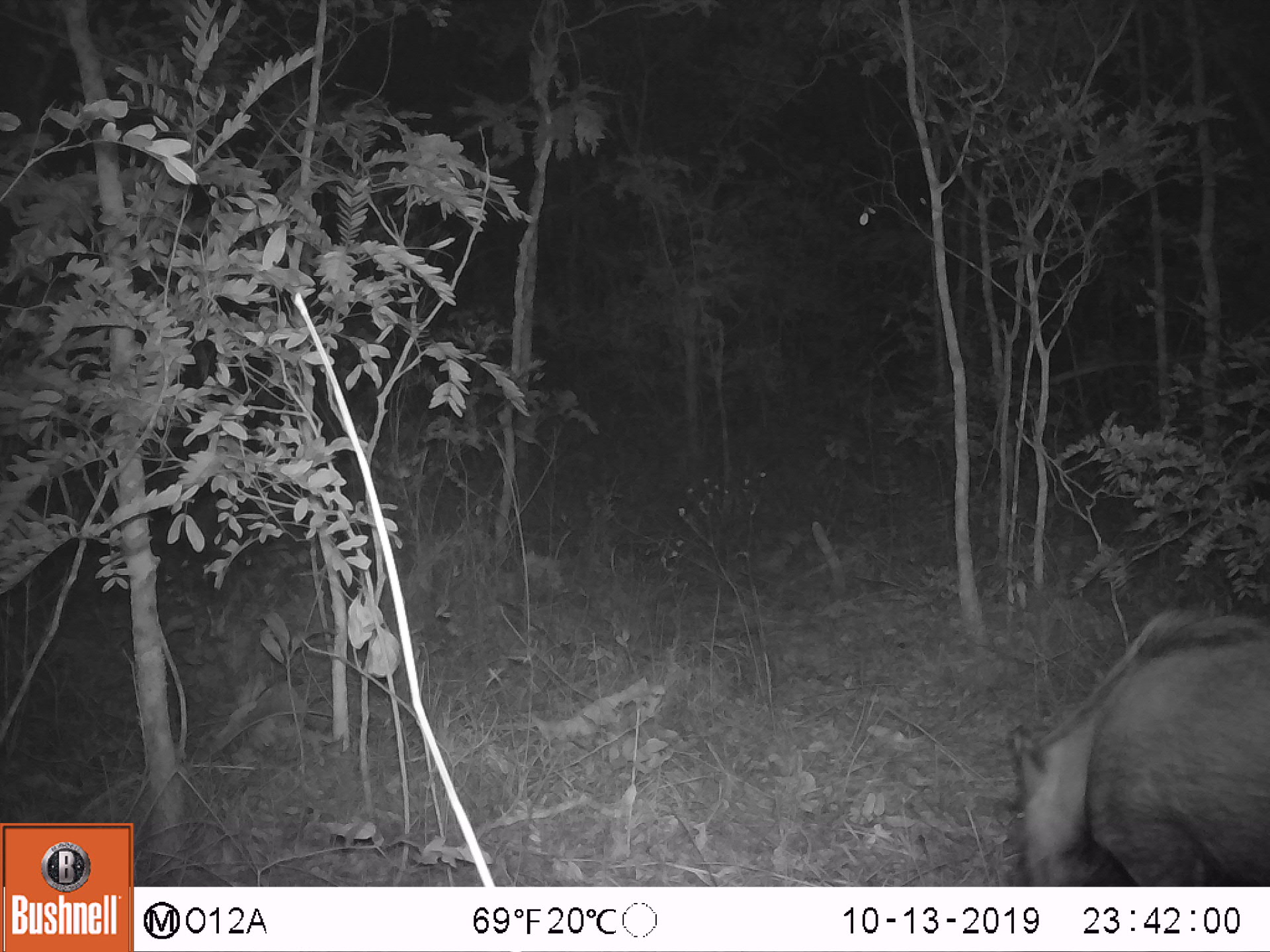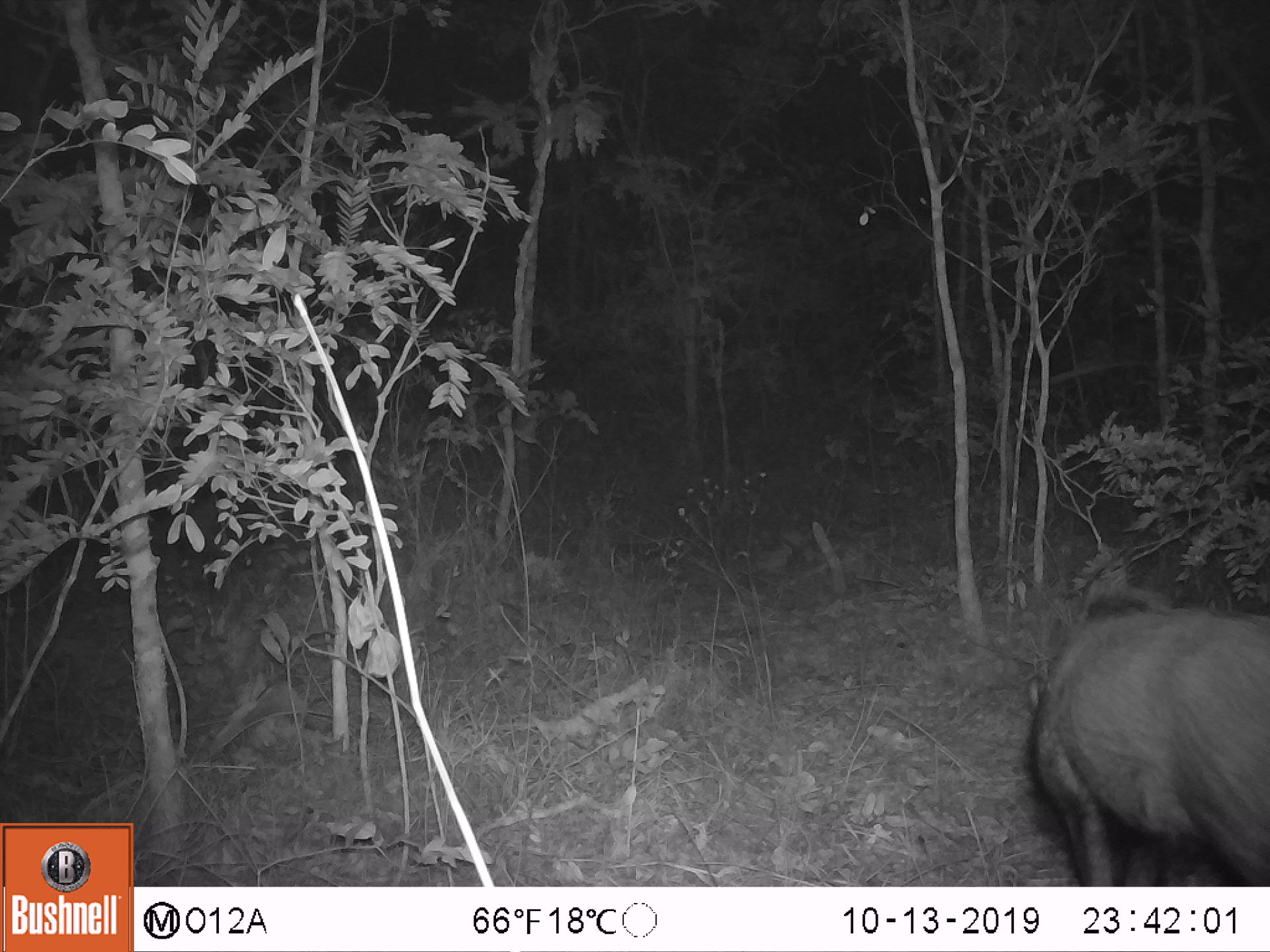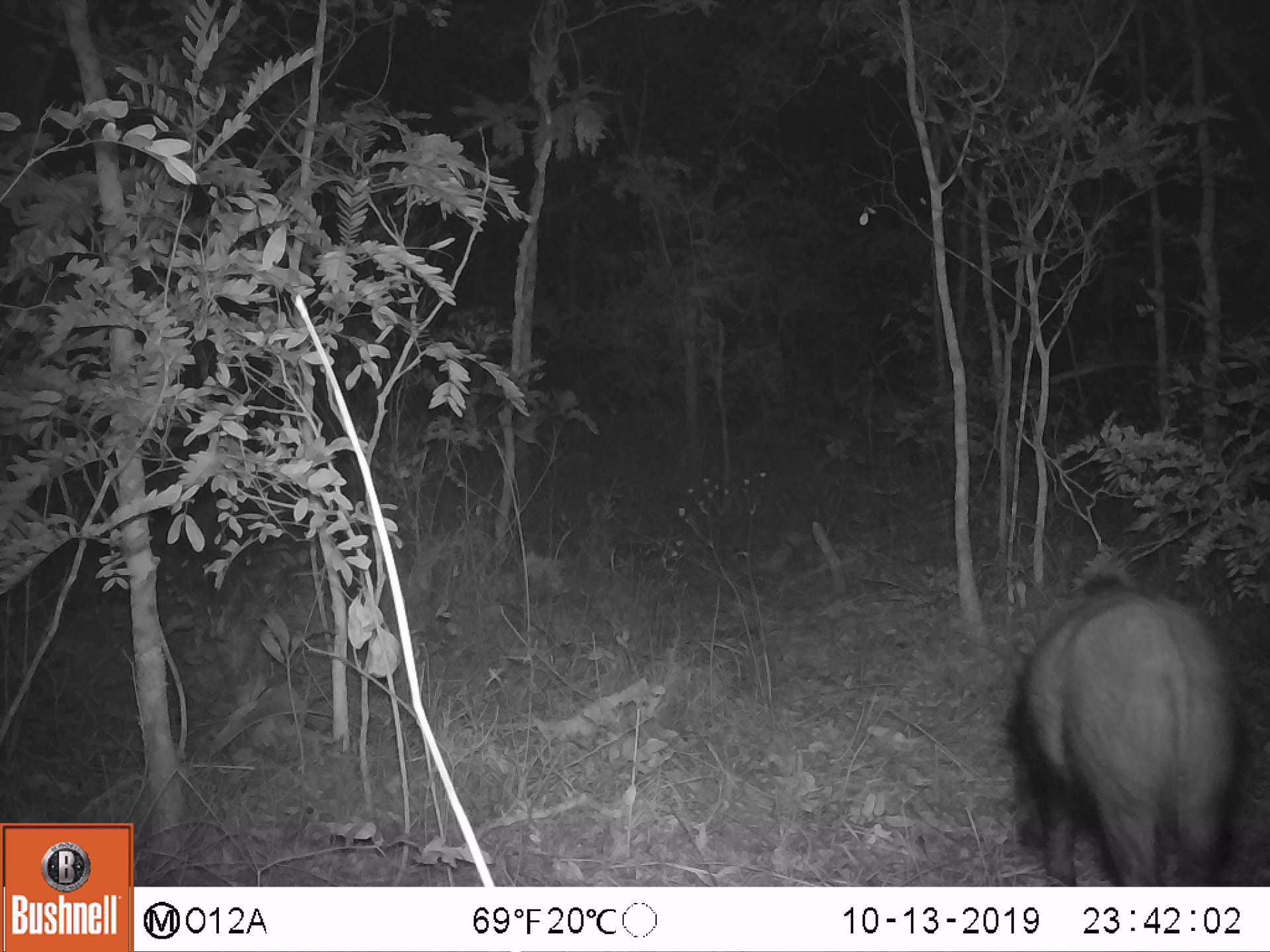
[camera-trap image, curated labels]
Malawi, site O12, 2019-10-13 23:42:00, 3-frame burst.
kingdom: Animalia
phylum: Chordata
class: Mammalia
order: Artiodactyla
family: Suidae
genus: Potamochoerus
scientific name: Potamochoerus larvatus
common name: bushpig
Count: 1.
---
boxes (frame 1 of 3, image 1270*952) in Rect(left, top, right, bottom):
bushpig: Rect(1001, 602, 1267, 885)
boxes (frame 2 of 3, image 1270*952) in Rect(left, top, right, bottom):
bushpig: Rect(1020, 581, 1267, 885)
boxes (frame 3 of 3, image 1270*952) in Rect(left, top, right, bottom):
bushpig: Rect(995, 573, 1240, 885)